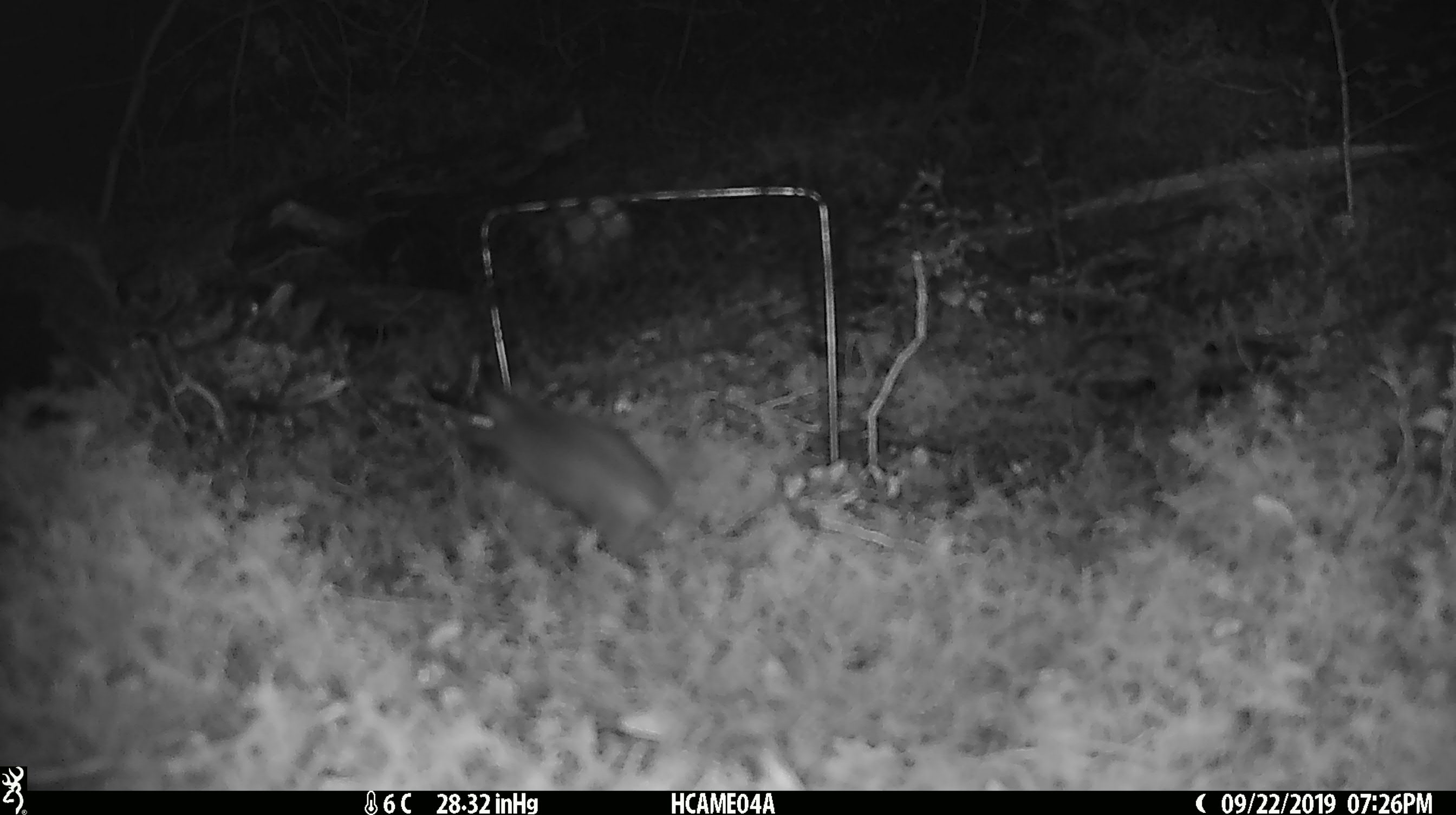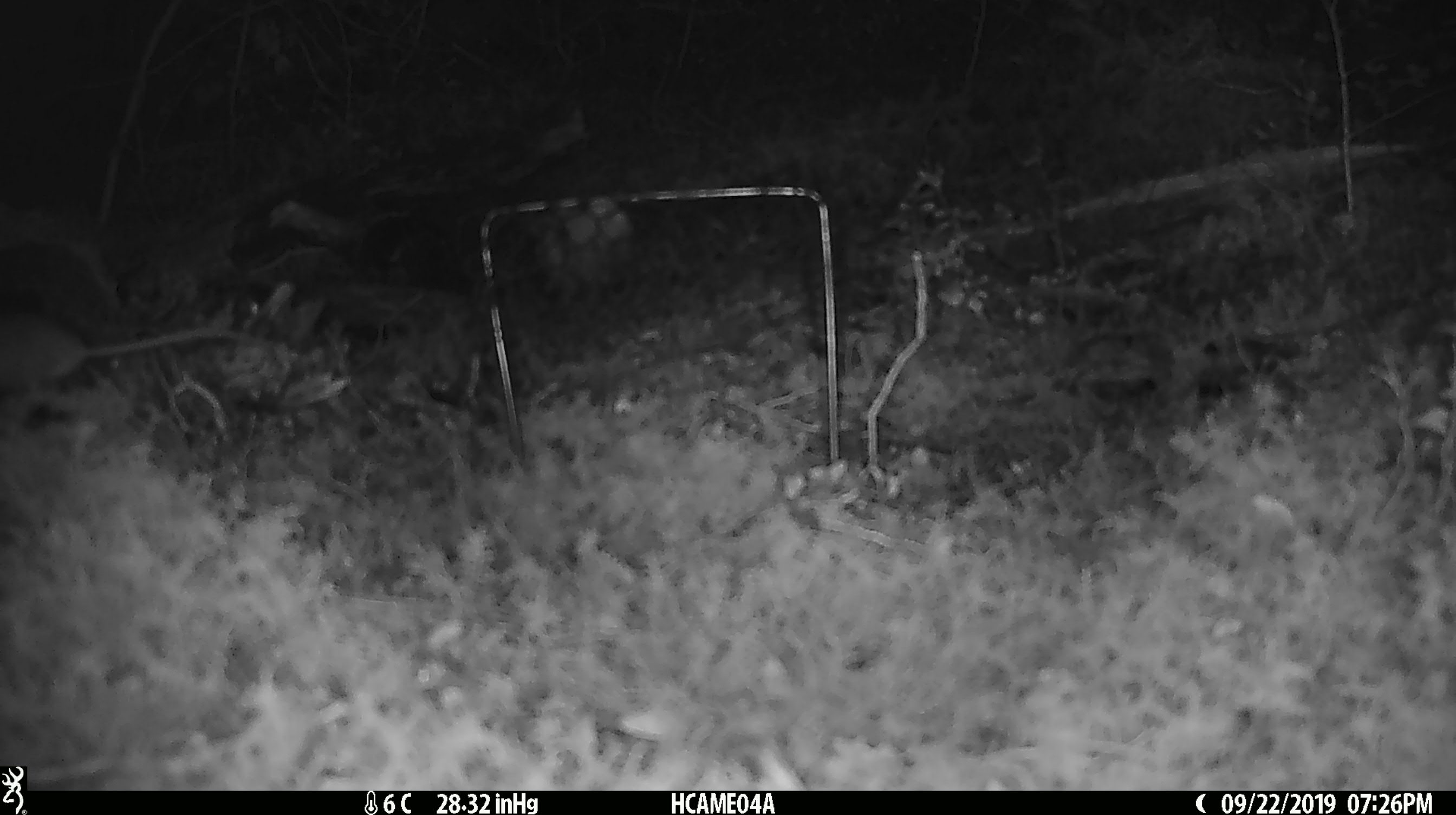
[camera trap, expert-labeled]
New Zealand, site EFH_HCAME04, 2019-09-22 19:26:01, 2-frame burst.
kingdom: Animalia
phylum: Chordata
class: Mammalia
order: Rodentia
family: Muridae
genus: Mus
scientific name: Mus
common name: mouse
Mouse (Mus).